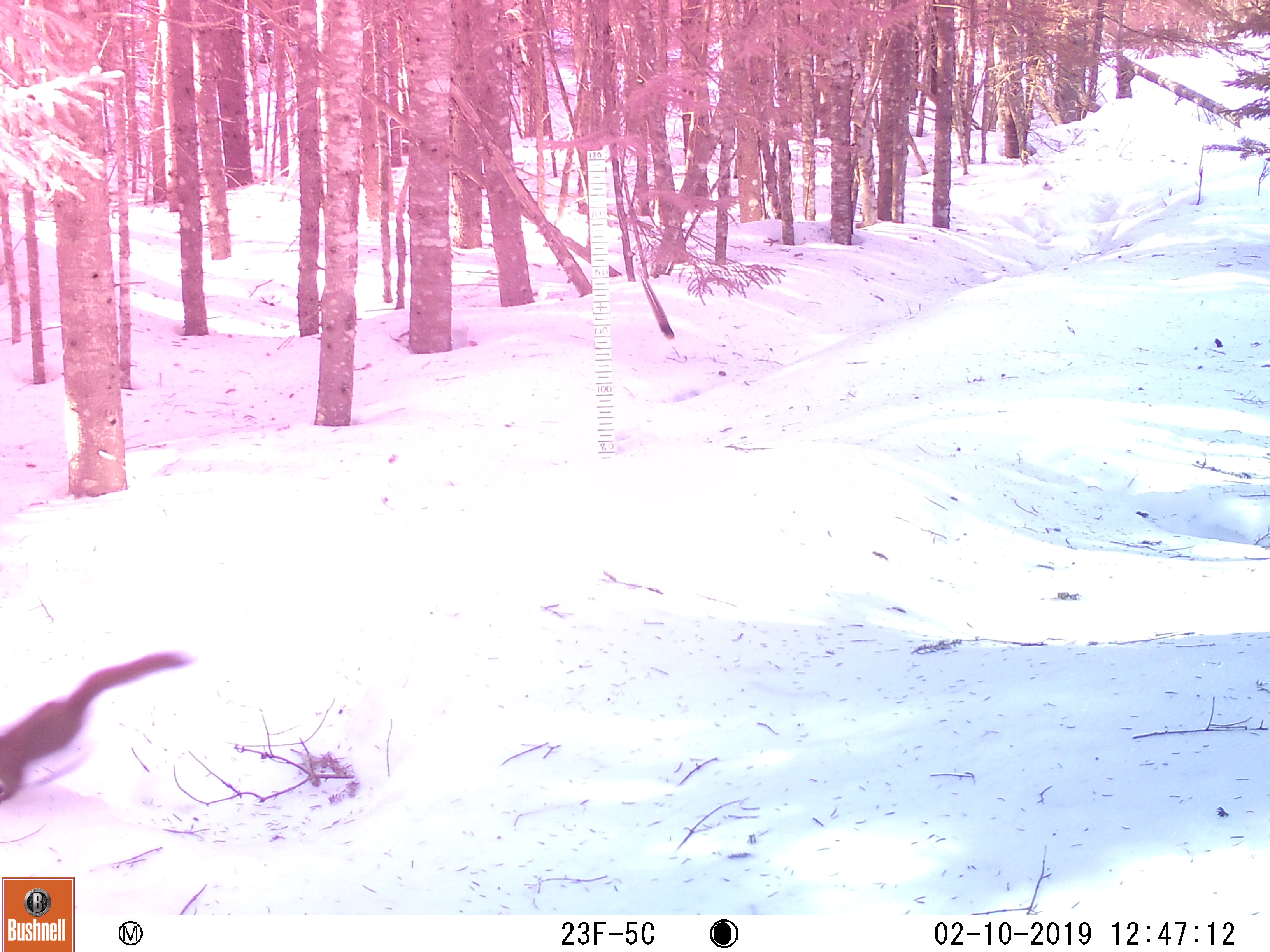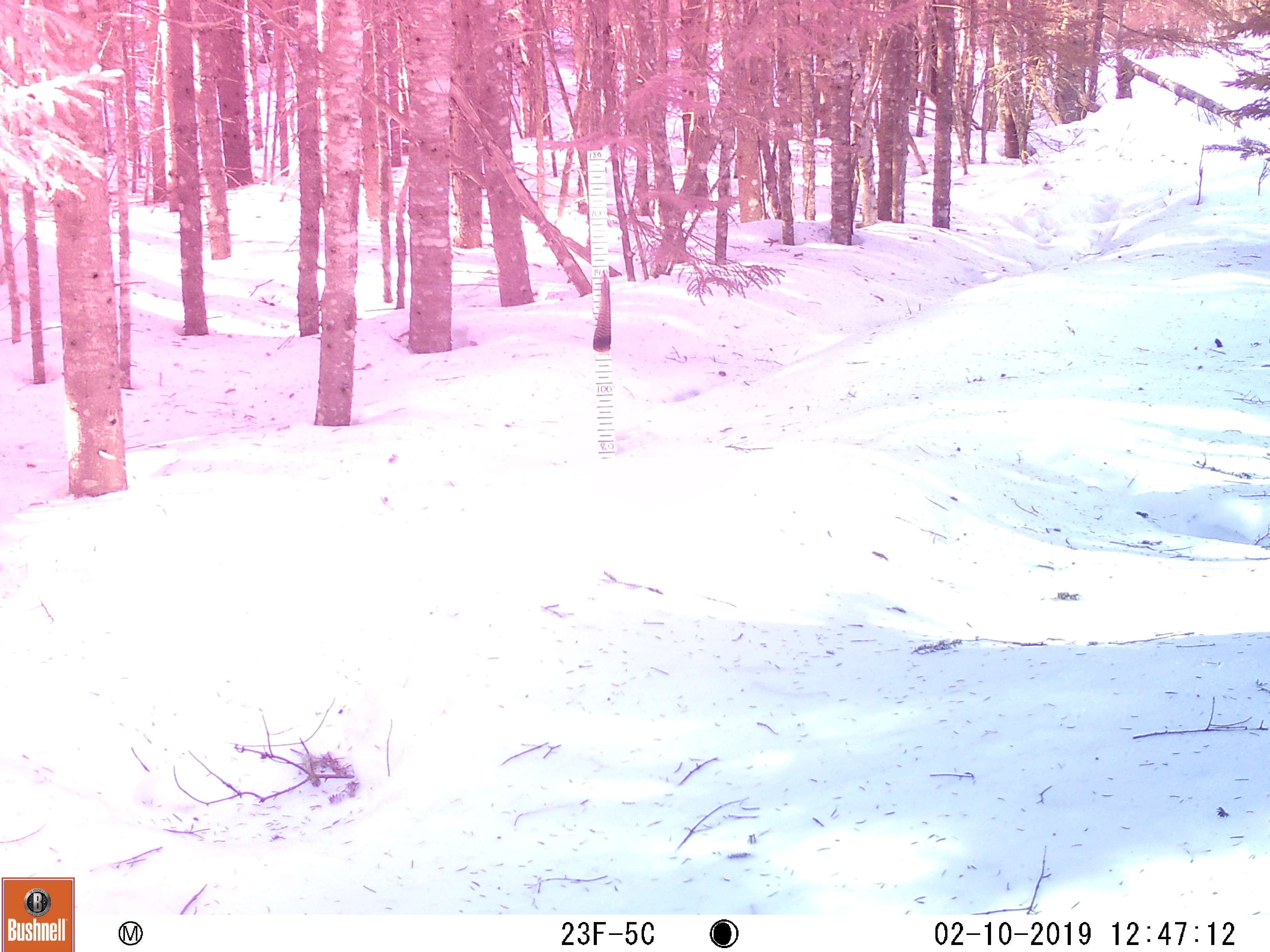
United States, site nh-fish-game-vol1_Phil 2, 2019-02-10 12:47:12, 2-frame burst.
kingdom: Animalia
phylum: Chordata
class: Mammalia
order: Rodentia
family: Sciuridae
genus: Tamiasciurus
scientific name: Tamiasciurus hudsonicus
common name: red squirrel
Red squirrel (Tamiasciurus hudsonicus).